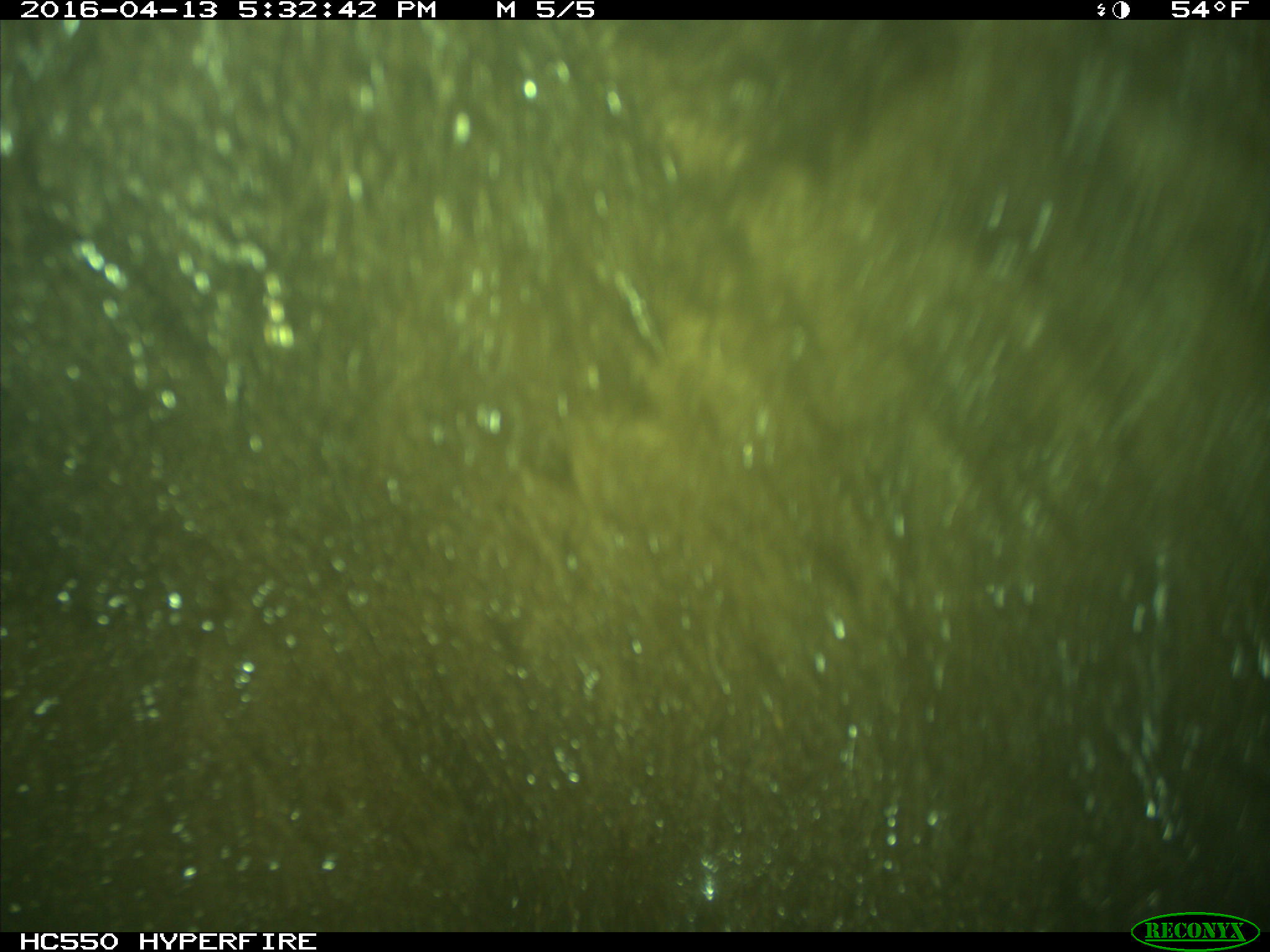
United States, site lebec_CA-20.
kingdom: Animalia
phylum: Chordata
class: Mammalia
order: Carnivora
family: Ursidae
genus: Ursus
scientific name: Ursus americanus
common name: american black bear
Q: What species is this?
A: Ursus americanus (american black bear).